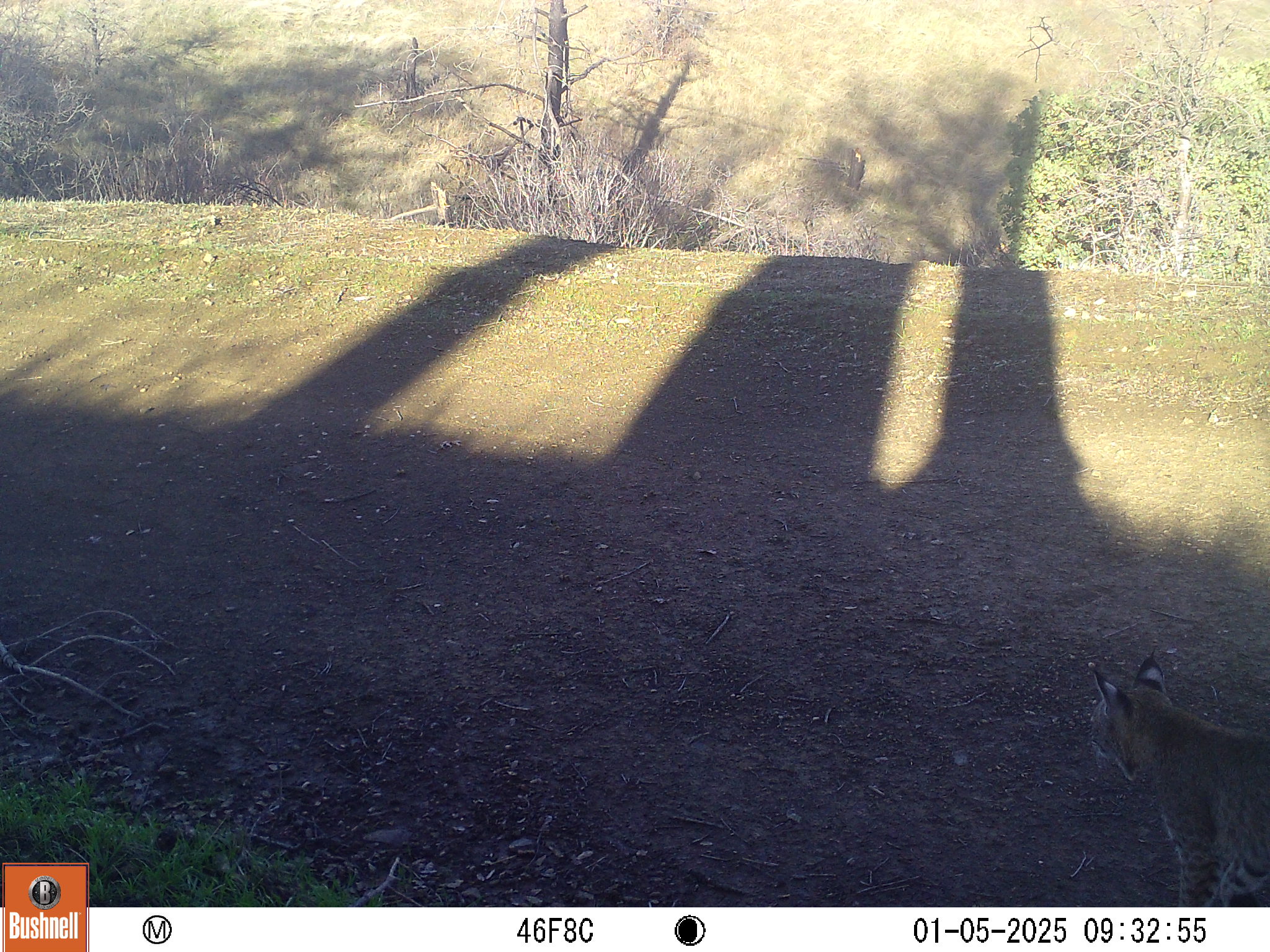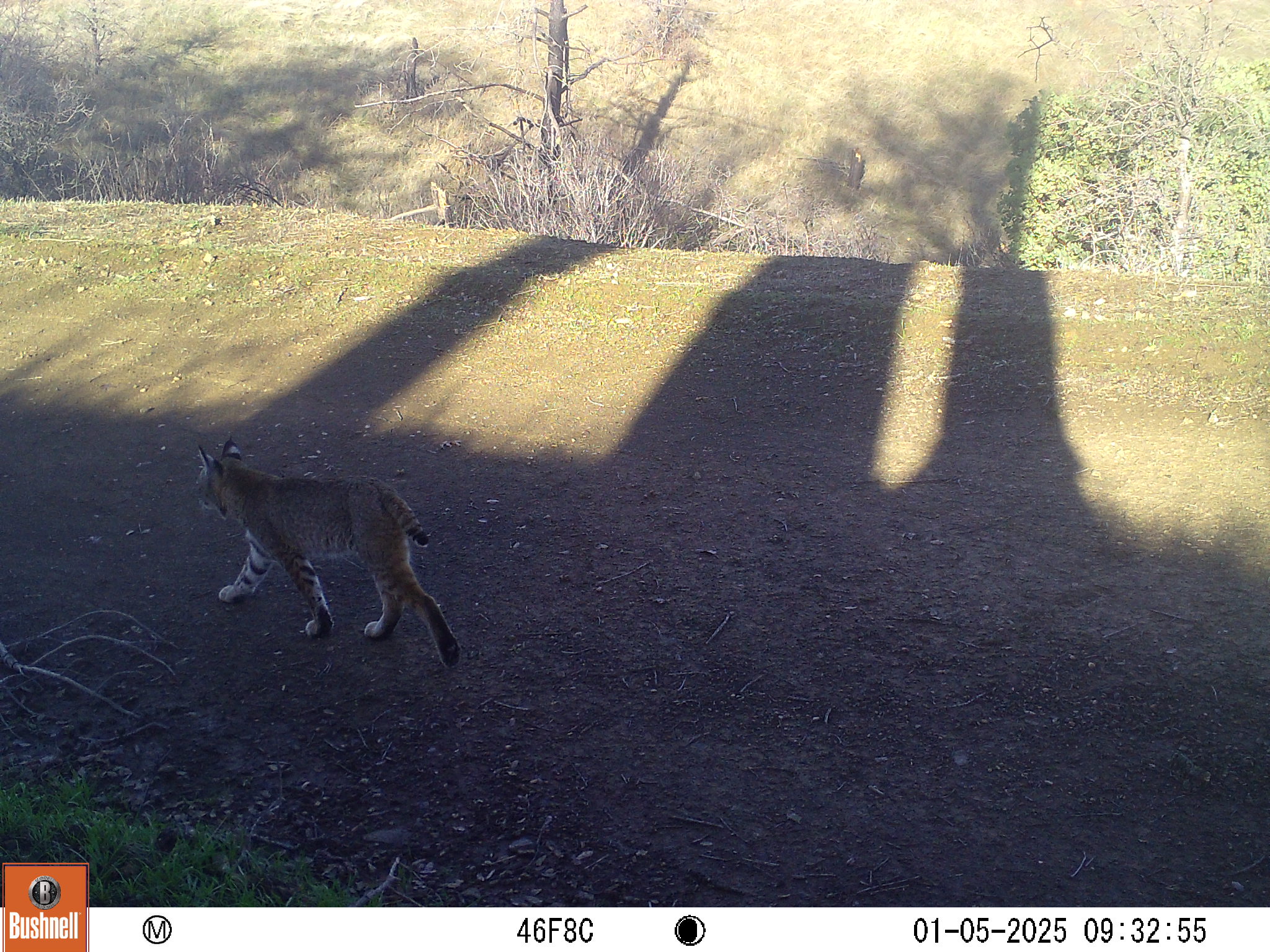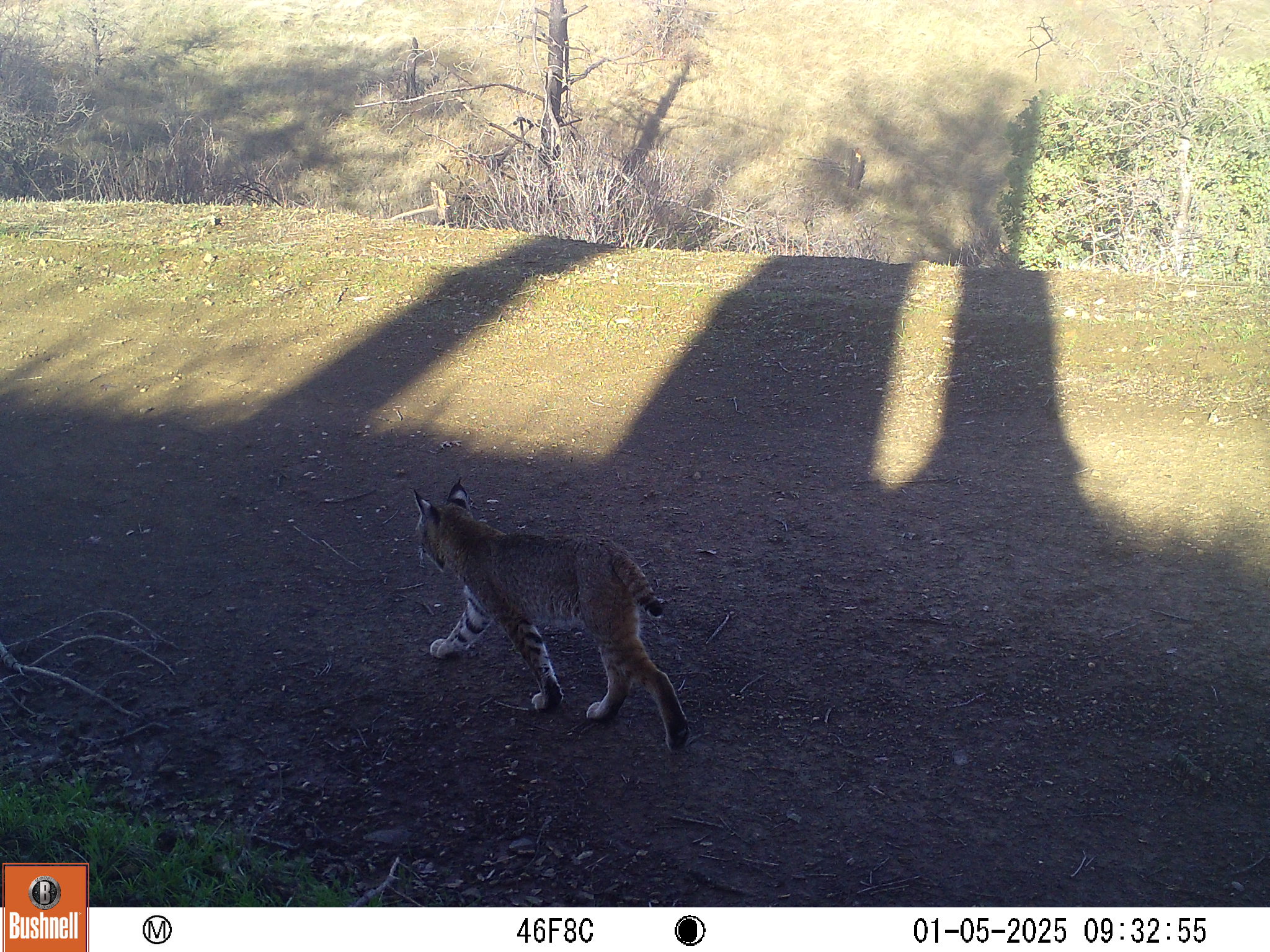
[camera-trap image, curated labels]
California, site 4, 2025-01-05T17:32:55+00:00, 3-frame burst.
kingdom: Animalia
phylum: Chordata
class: Mammalia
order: Carnivora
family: Felidae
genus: Lynx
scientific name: Lynx rufus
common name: bobcat